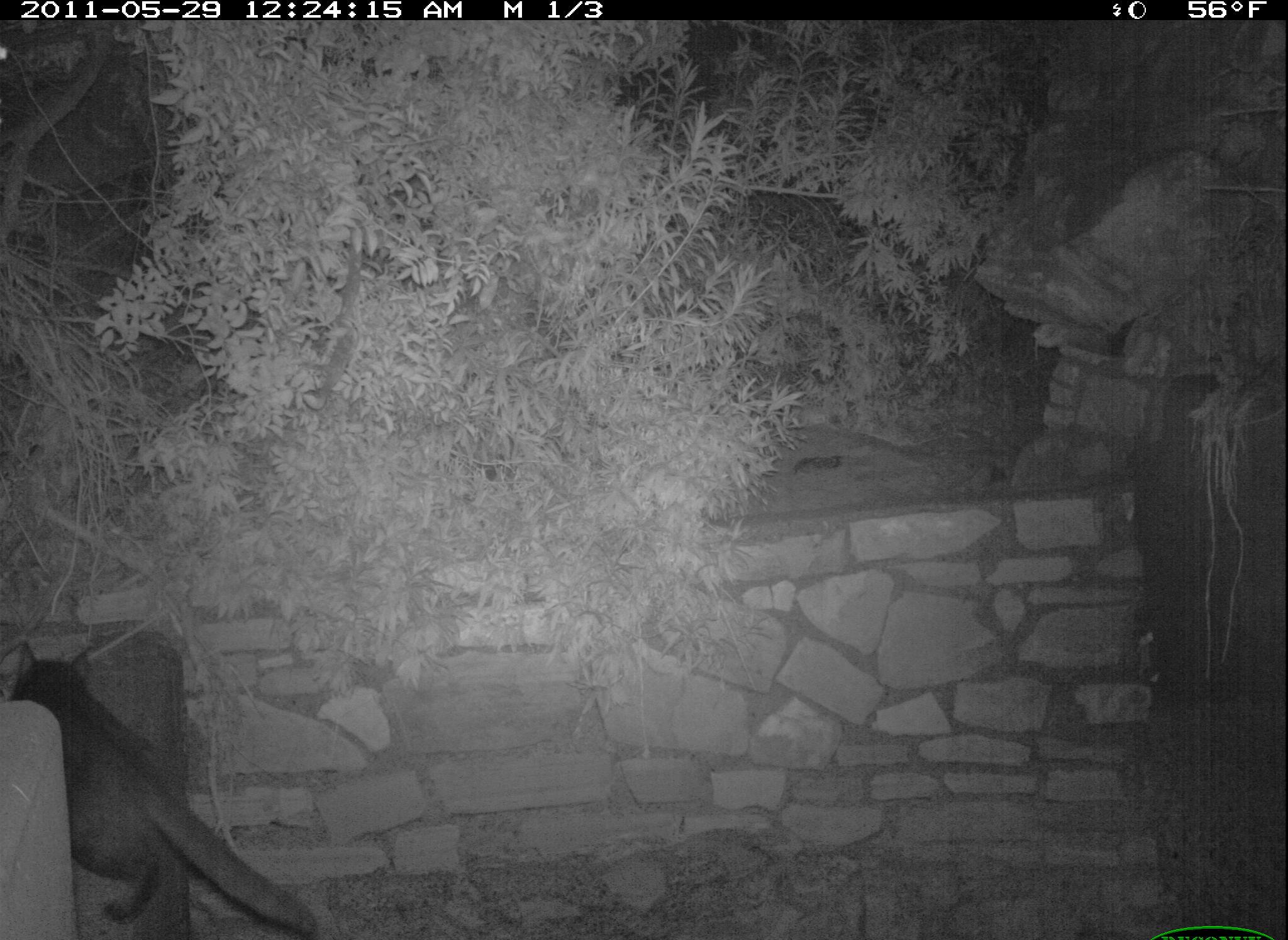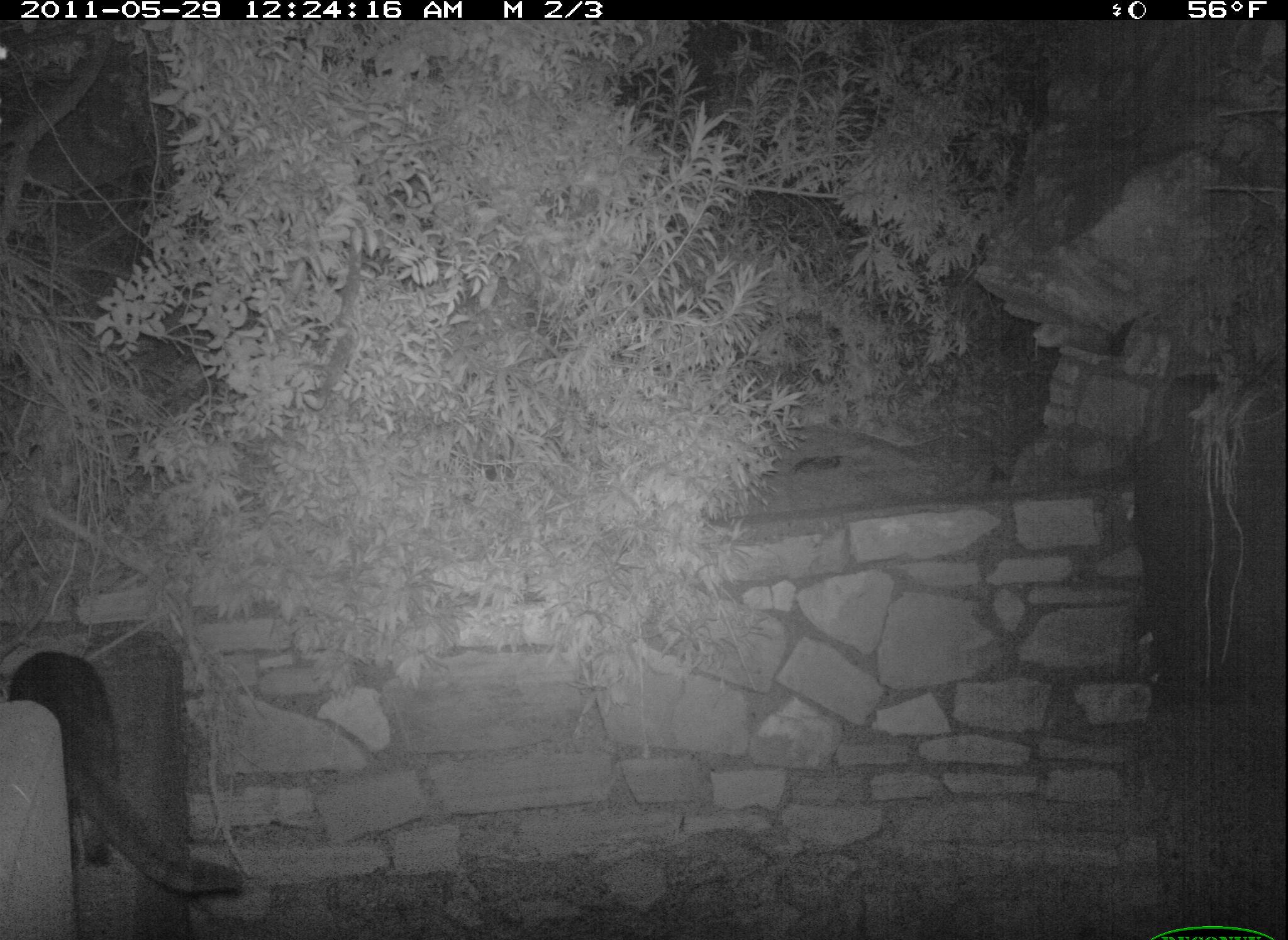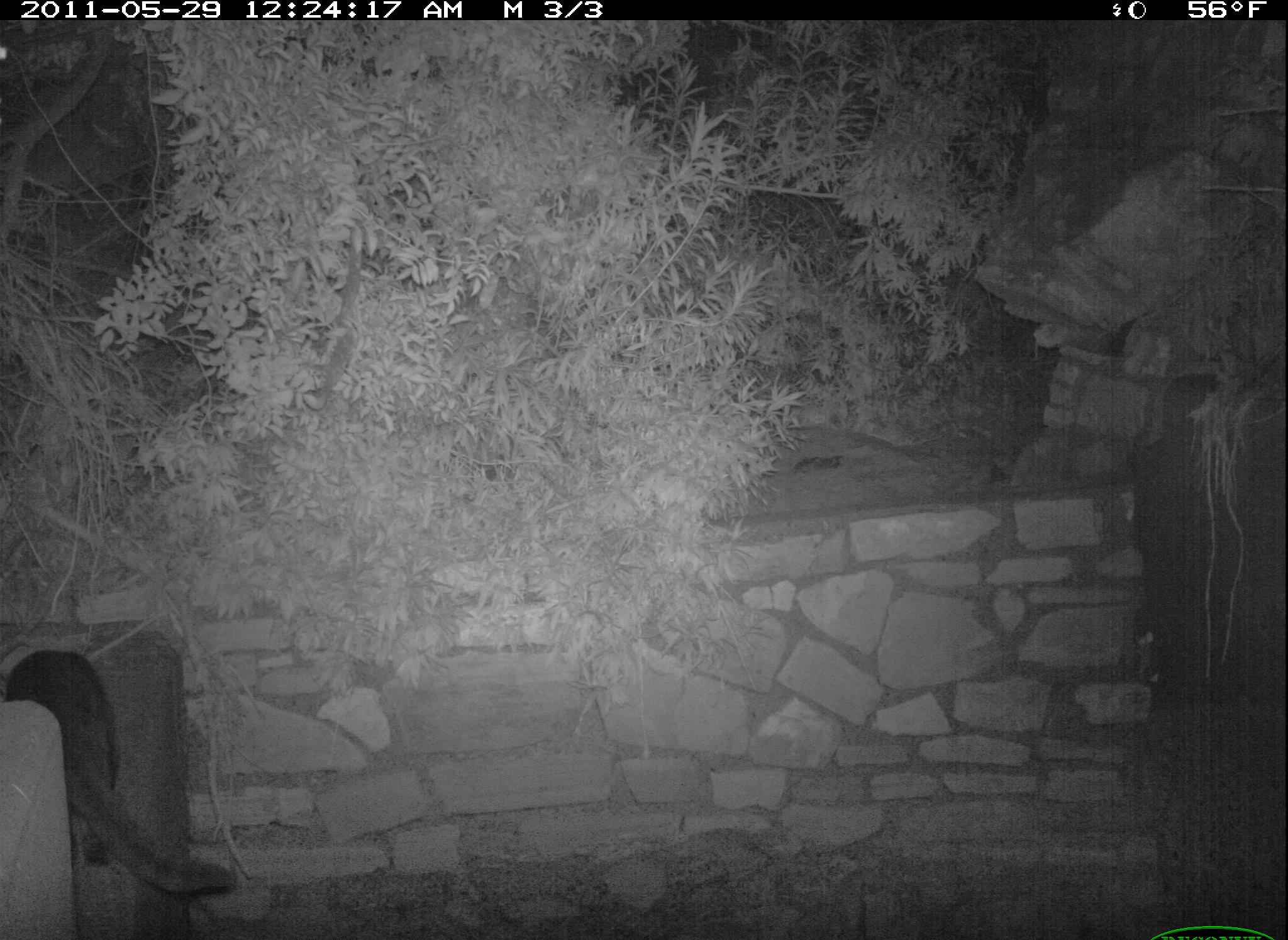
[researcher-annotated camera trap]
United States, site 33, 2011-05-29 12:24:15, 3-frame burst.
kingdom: Animalia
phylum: Chordata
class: Mammalia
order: Carnivora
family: Felidae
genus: Felis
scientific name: Felis catus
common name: cat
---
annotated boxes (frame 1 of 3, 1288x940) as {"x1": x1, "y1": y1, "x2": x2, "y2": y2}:
cat: {"x1": 8, "y1": 631, "x2": 325, "y2": 939}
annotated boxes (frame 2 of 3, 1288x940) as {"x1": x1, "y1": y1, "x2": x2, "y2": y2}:
cat: {"x1": 5, "y1": 636, "x2": 275, "y2": 915}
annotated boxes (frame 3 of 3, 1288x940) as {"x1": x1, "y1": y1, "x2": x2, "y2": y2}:
cat: {"x1": 14, "y1": 628, "x2": 262, "y2": 916}